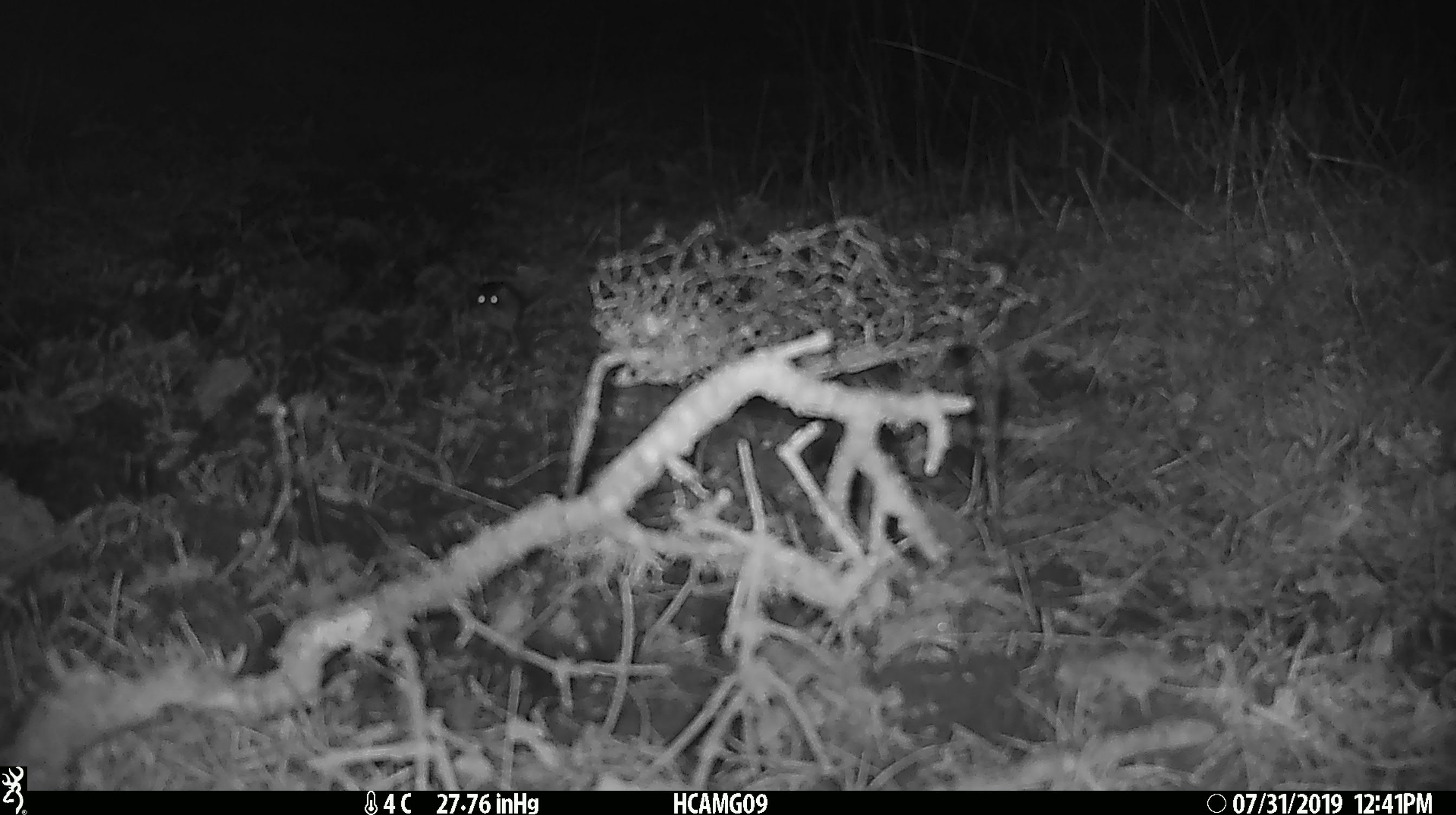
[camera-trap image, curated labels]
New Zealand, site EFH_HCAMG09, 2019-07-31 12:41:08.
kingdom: Animalia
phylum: Chordata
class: Mammalia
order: Rodentia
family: Muridae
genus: Mus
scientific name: Mus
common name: mouse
Mouse (Mus).